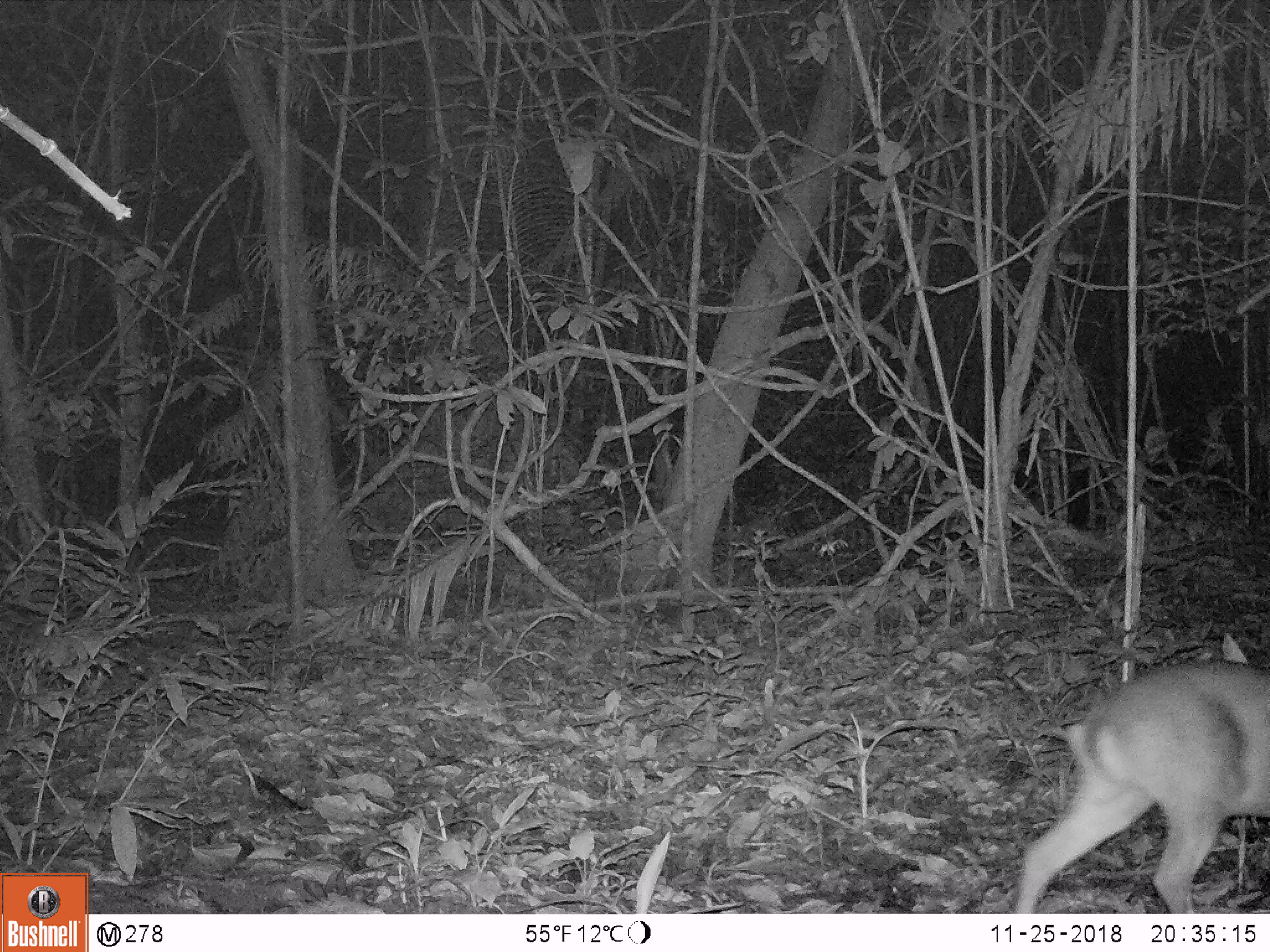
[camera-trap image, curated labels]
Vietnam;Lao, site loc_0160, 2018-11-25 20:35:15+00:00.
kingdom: Animalia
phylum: Chordata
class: Mammalia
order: Artiodactyla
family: Cervidae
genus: Muntiacus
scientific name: Muntiacus vuquangensis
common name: large-antlered muntjac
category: large antlered muntjac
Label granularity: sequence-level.